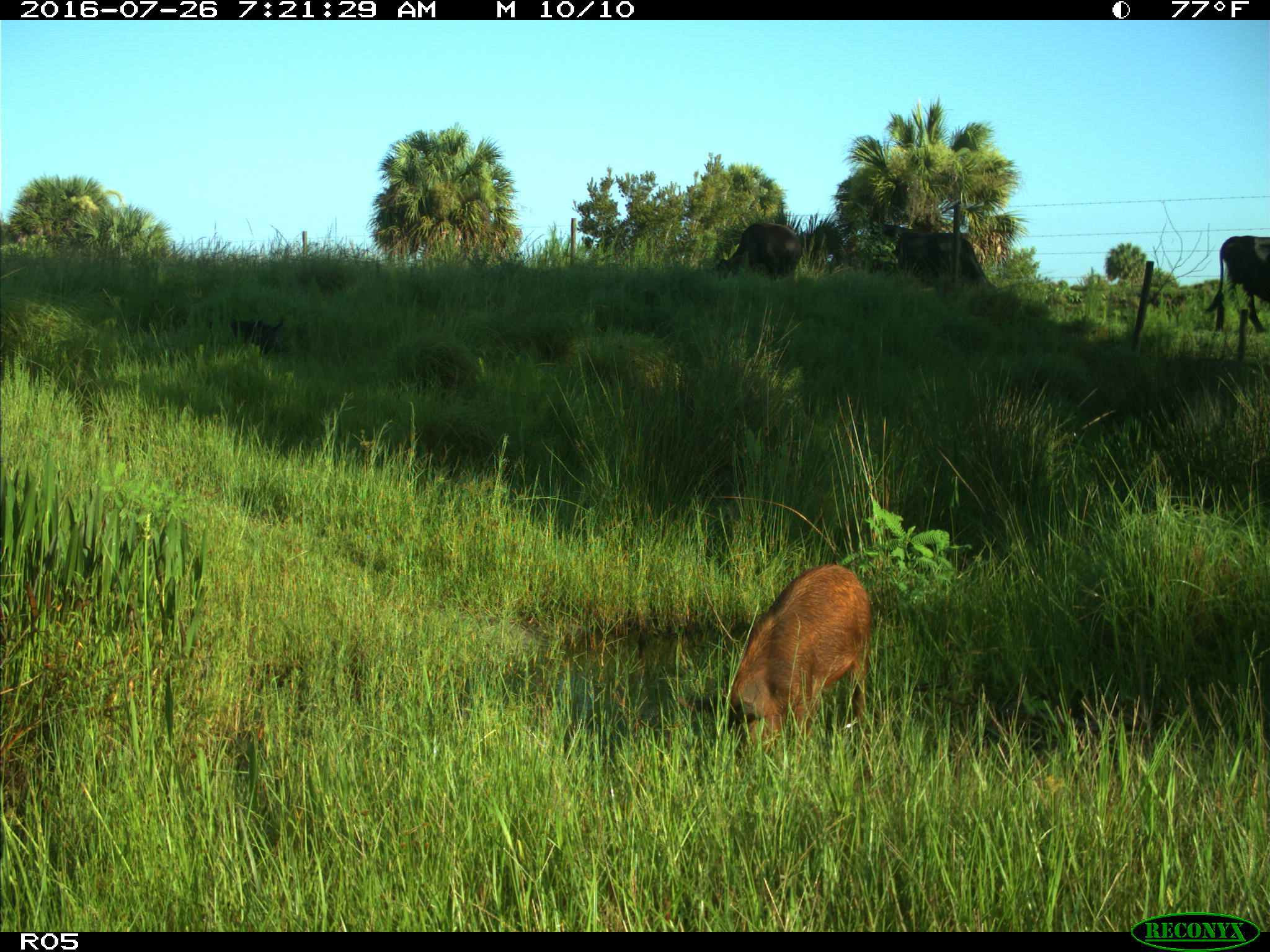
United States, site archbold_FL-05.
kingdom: Animalia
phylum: Chordata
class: Mammalia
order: Artiodactyla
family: Suidae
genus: Sus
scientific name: Sus scrofa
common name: wild boar